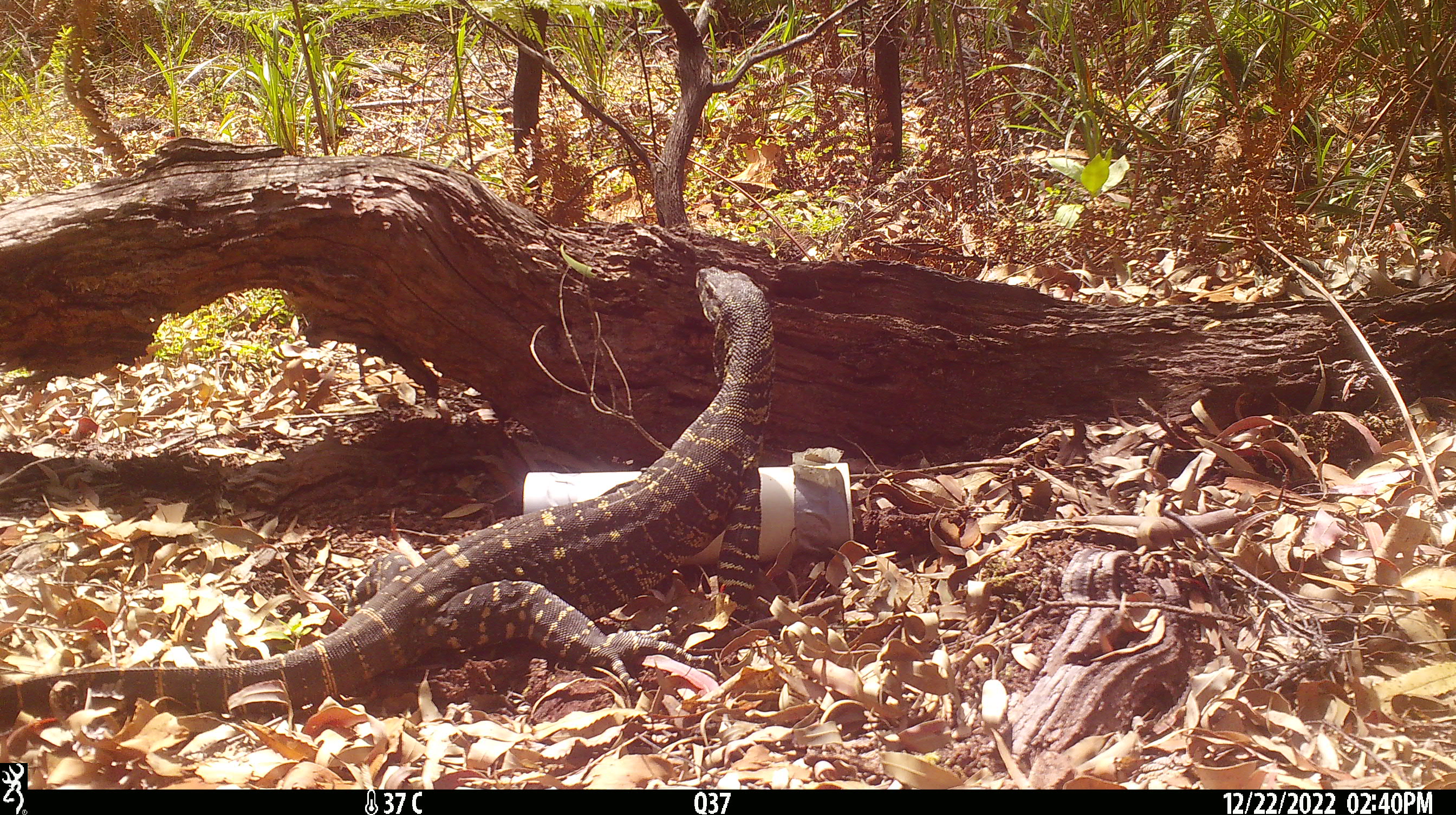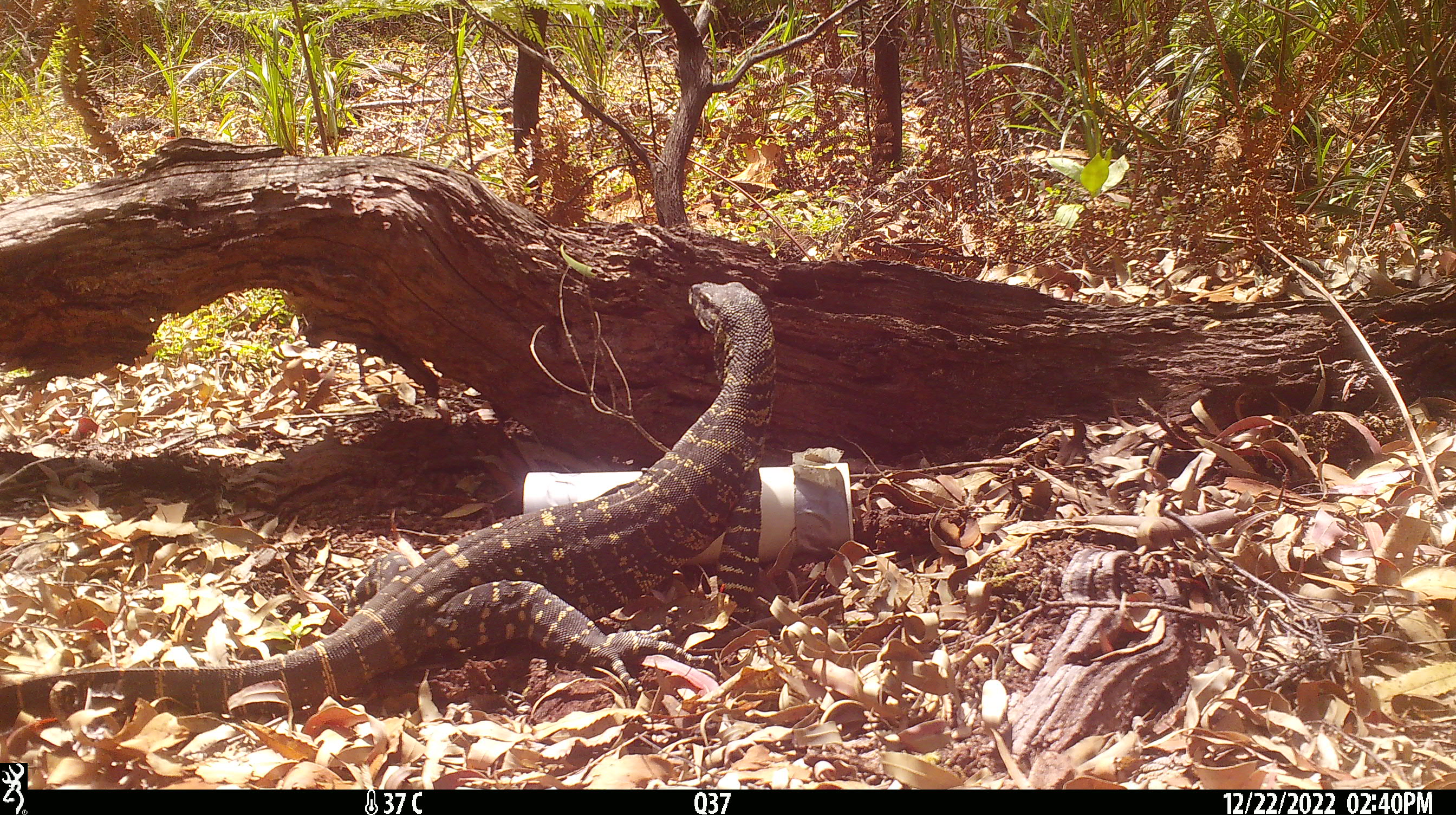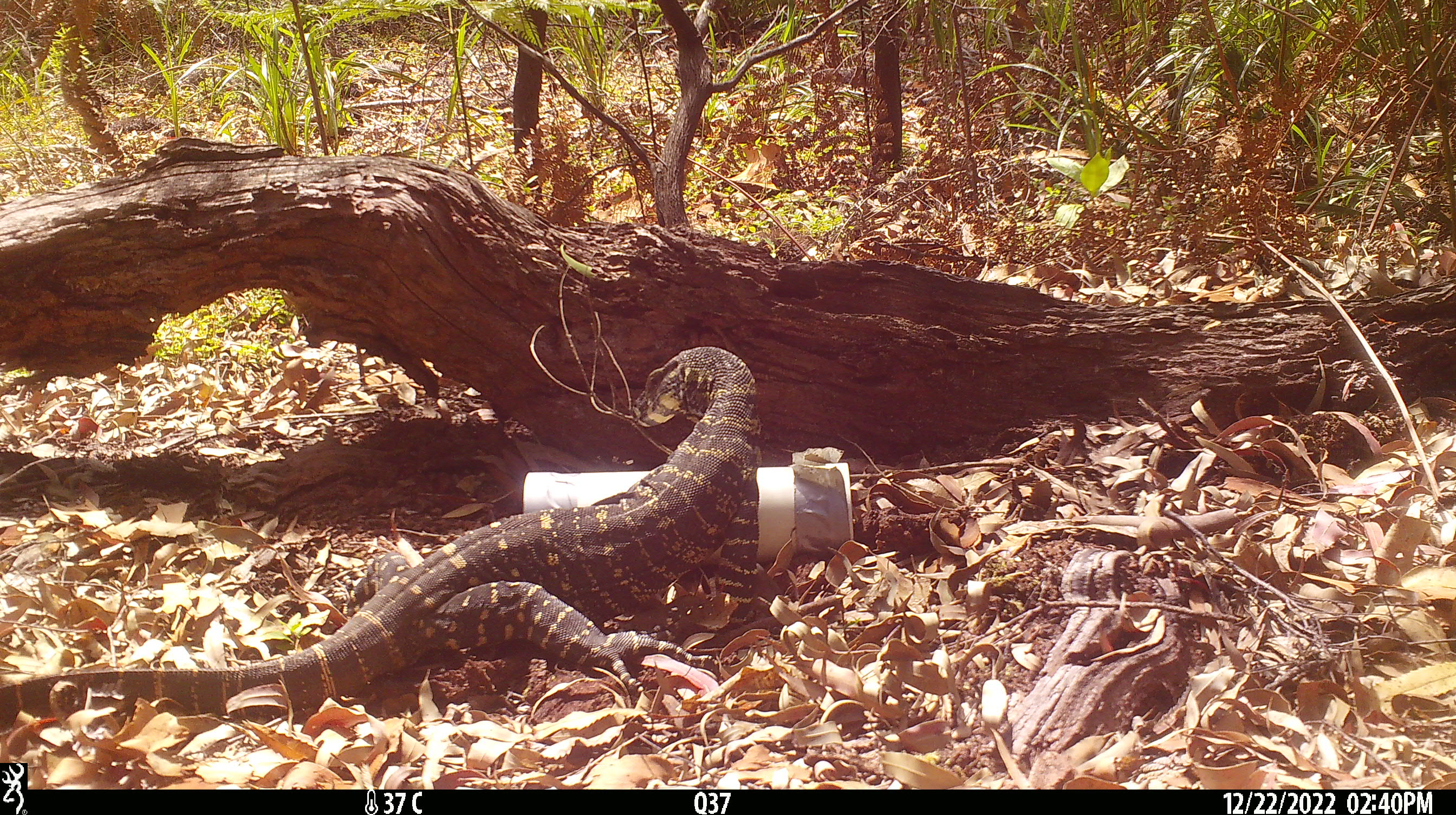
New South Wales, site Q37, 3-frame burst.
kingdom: Animalia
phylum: Chordata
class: Reptilia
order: Squamata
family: Varanidae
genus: Varanus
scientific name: Varanus varius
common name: lace monitor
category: goanna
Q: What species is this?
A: Goanna (lace monitor) (Varanus varius).